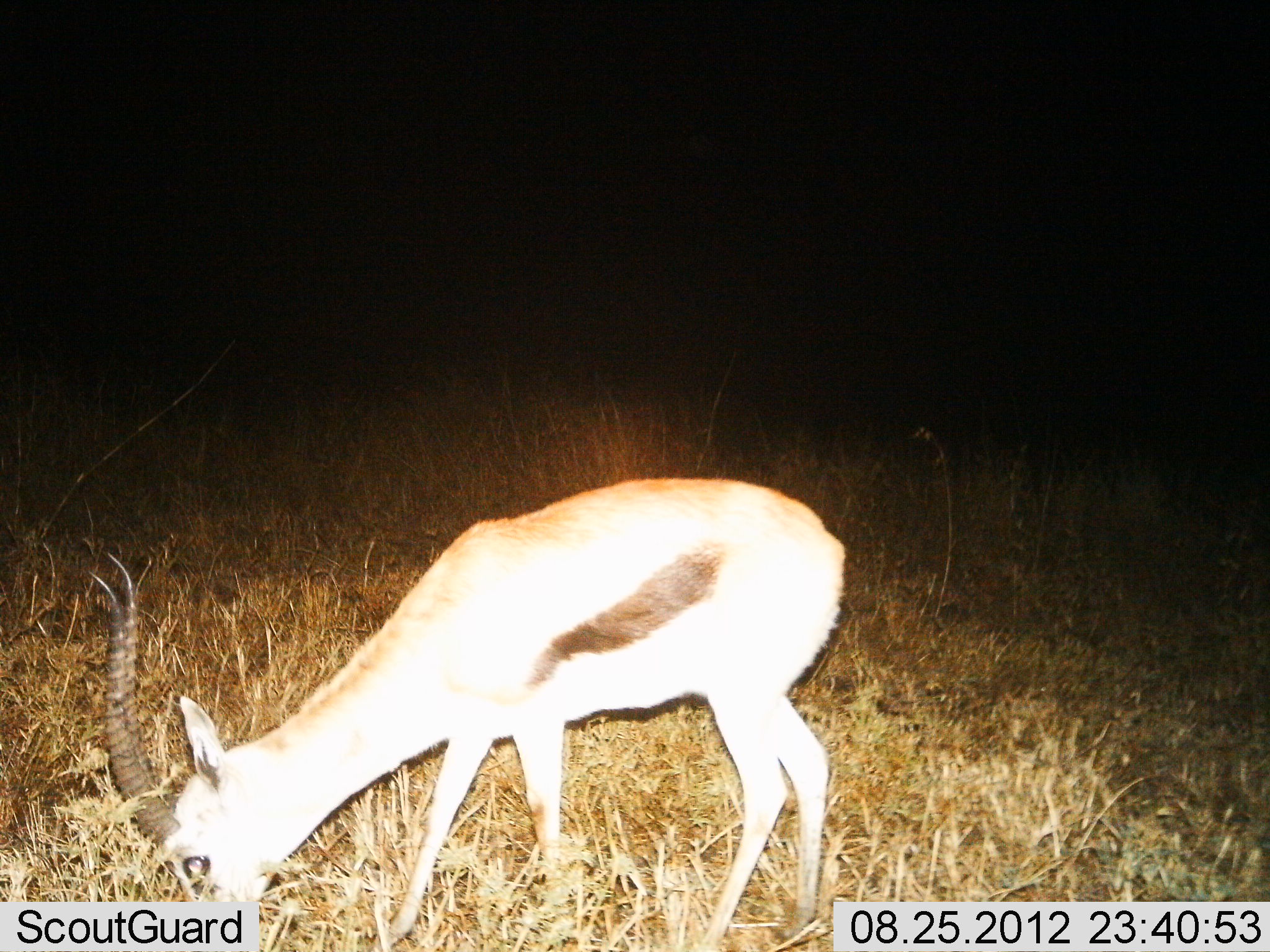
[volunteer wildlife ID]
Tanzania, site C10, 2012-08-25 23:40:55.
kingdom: Animalia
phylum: Chordata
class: Mammalia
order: Artiodactyla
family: Bovidae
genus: Eudorcas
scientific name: Eudorcas thomsonii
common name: thomson's gazelle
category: gazellethomsons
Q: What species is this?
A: Gazellethomsons (thomson's gazelle) (Eudorcas thomsonii).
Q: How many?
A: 1.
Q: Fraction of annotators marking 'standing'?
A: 40%.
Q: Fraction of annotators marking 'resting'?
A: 0%.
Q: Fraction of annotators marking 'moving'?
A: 0%.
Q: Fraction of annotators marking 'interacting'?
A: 0%.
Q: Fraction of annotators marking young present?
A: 0%.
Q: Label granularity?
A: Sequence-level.